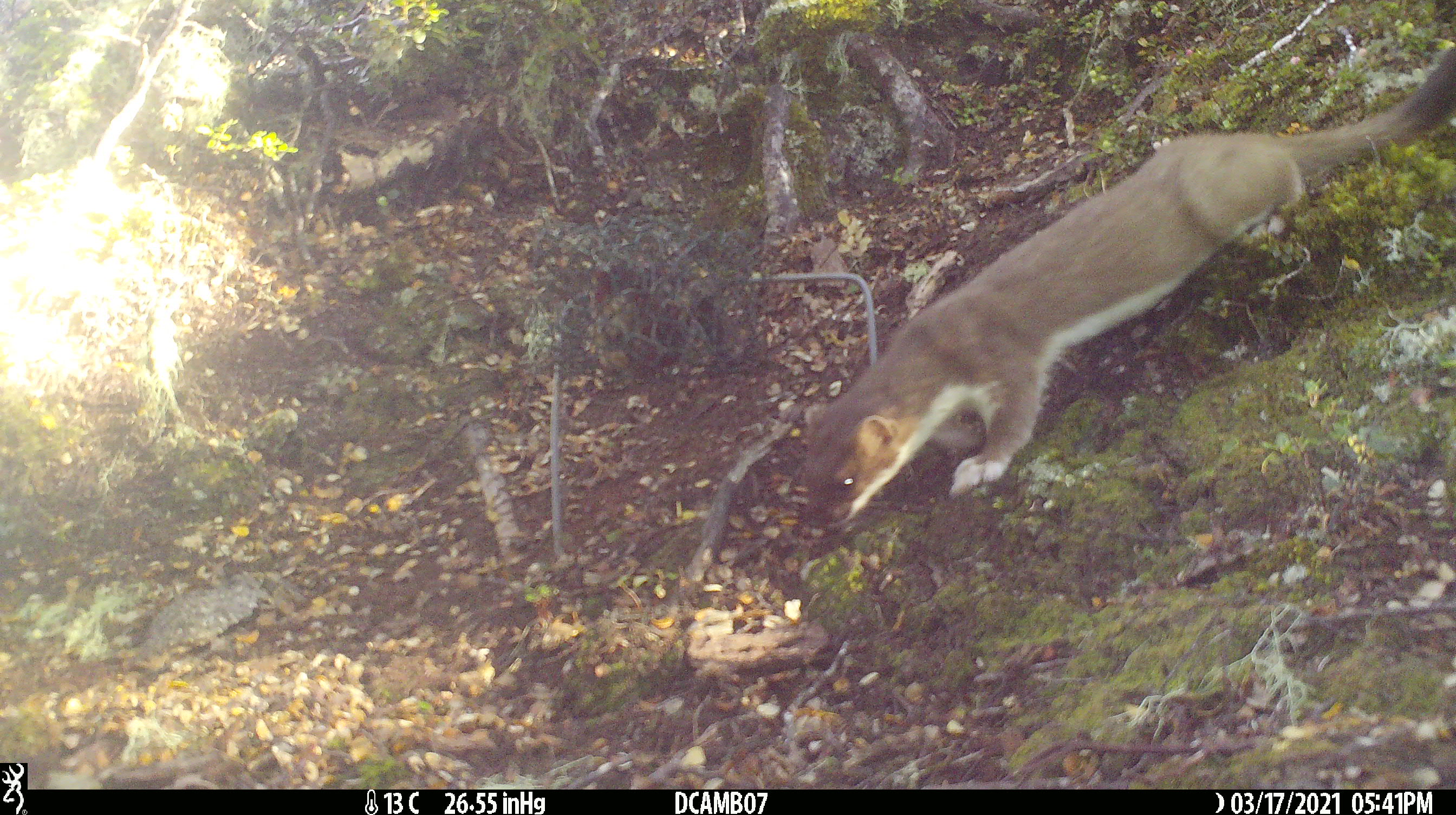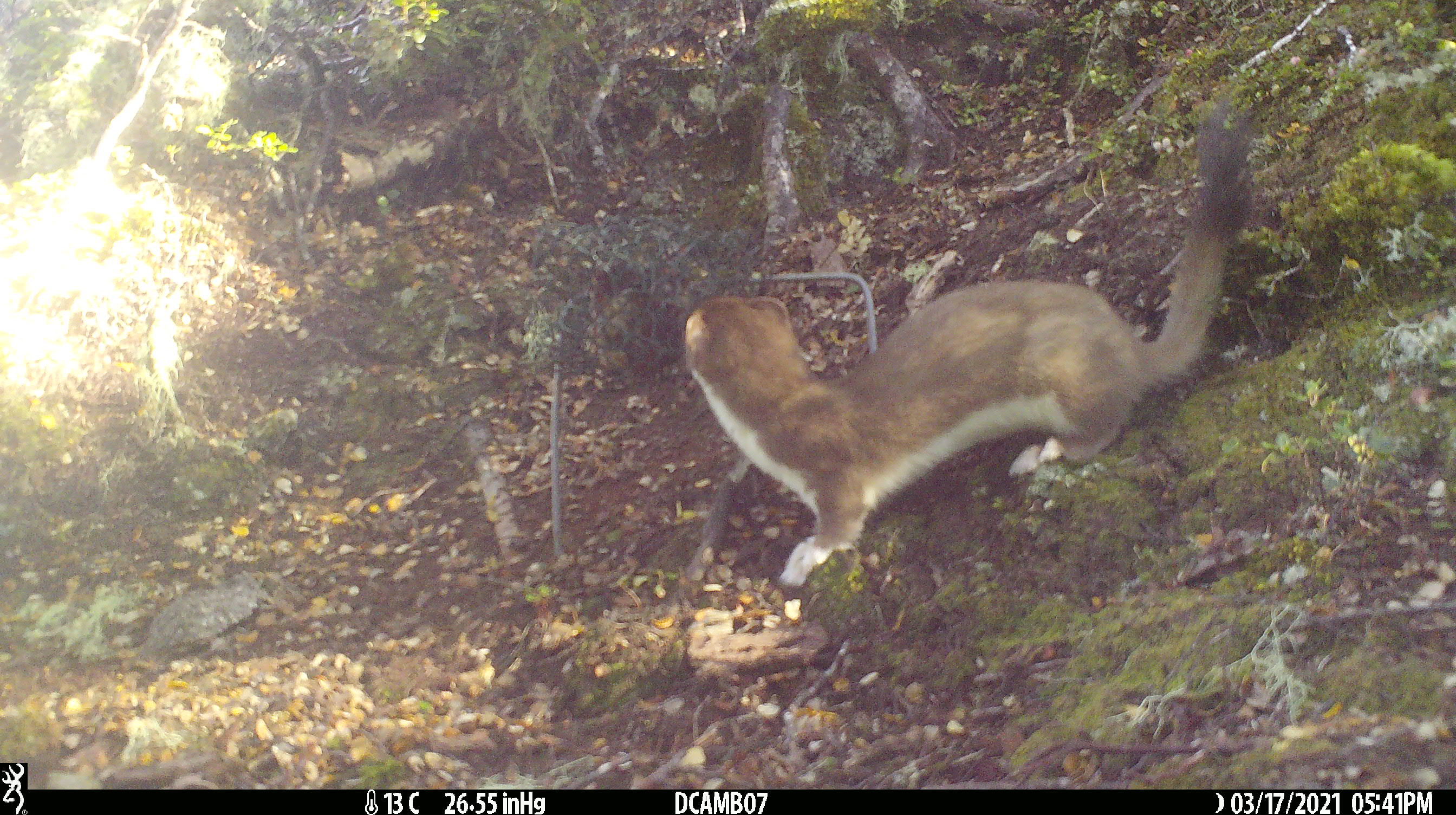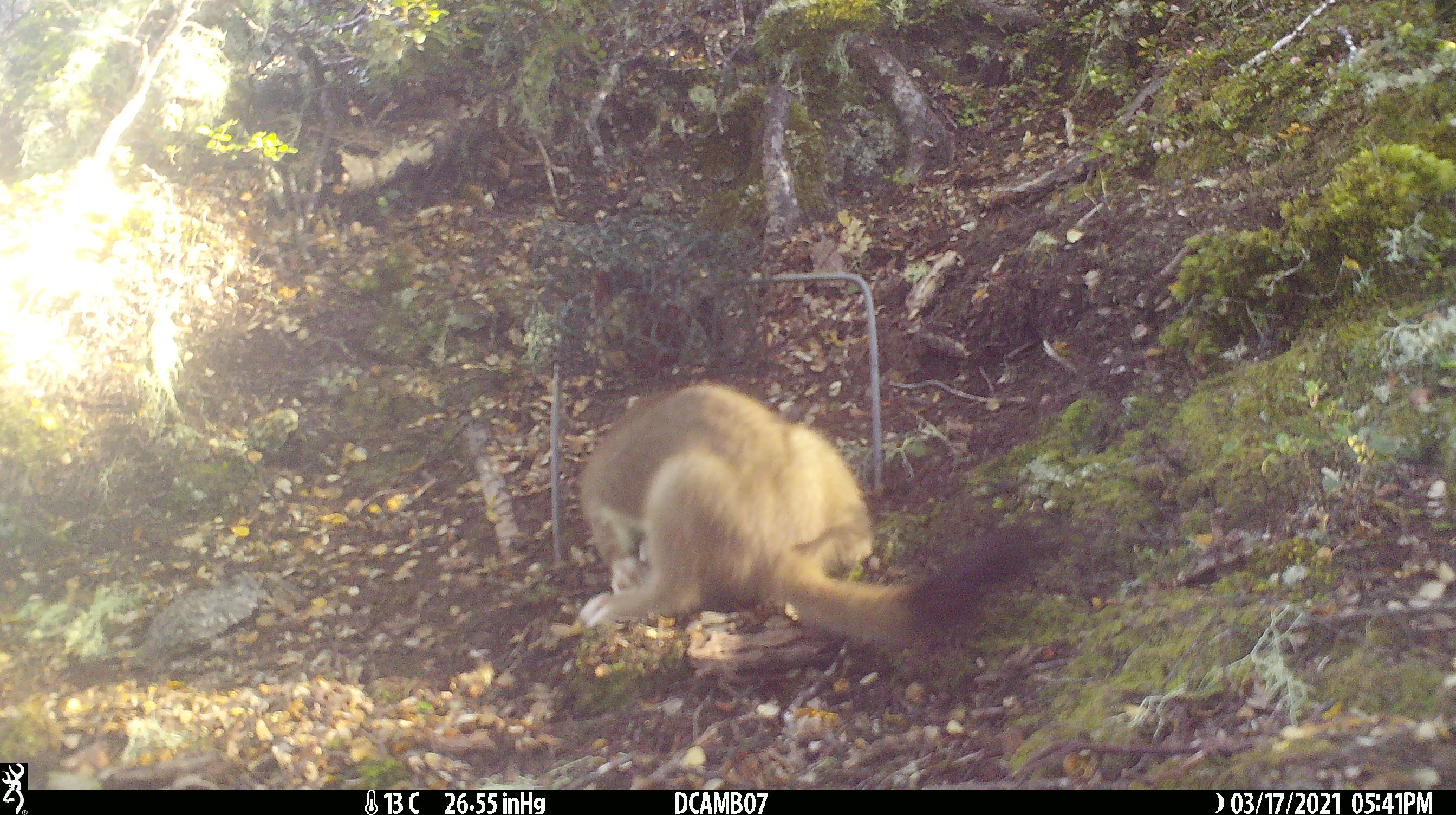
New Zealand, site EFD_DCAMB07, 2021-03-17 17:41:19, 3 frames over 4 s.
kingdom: Animalia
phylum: Chordata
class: Mammalia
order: Carnivora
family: Mustelidae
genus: Mustela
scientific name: Mustela erminea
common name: stoat